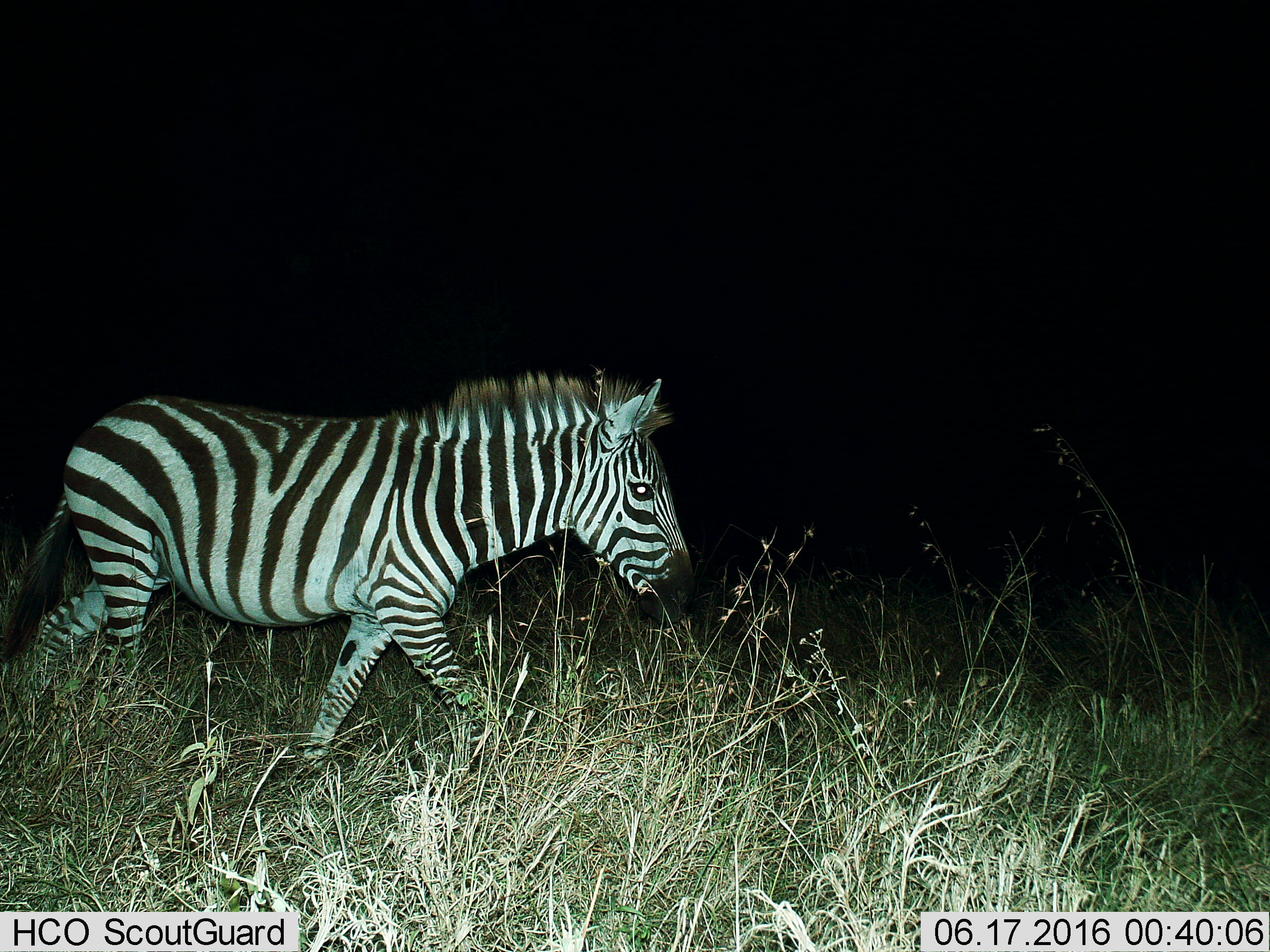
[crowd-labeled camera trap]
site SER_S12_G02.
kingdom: Animalia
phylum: Chordata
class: Mammalia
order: Perissodactyla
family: Equidae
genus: Equus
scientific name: Equus quagga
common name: plains zebra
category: zebraplains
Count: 1.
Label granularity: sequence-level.